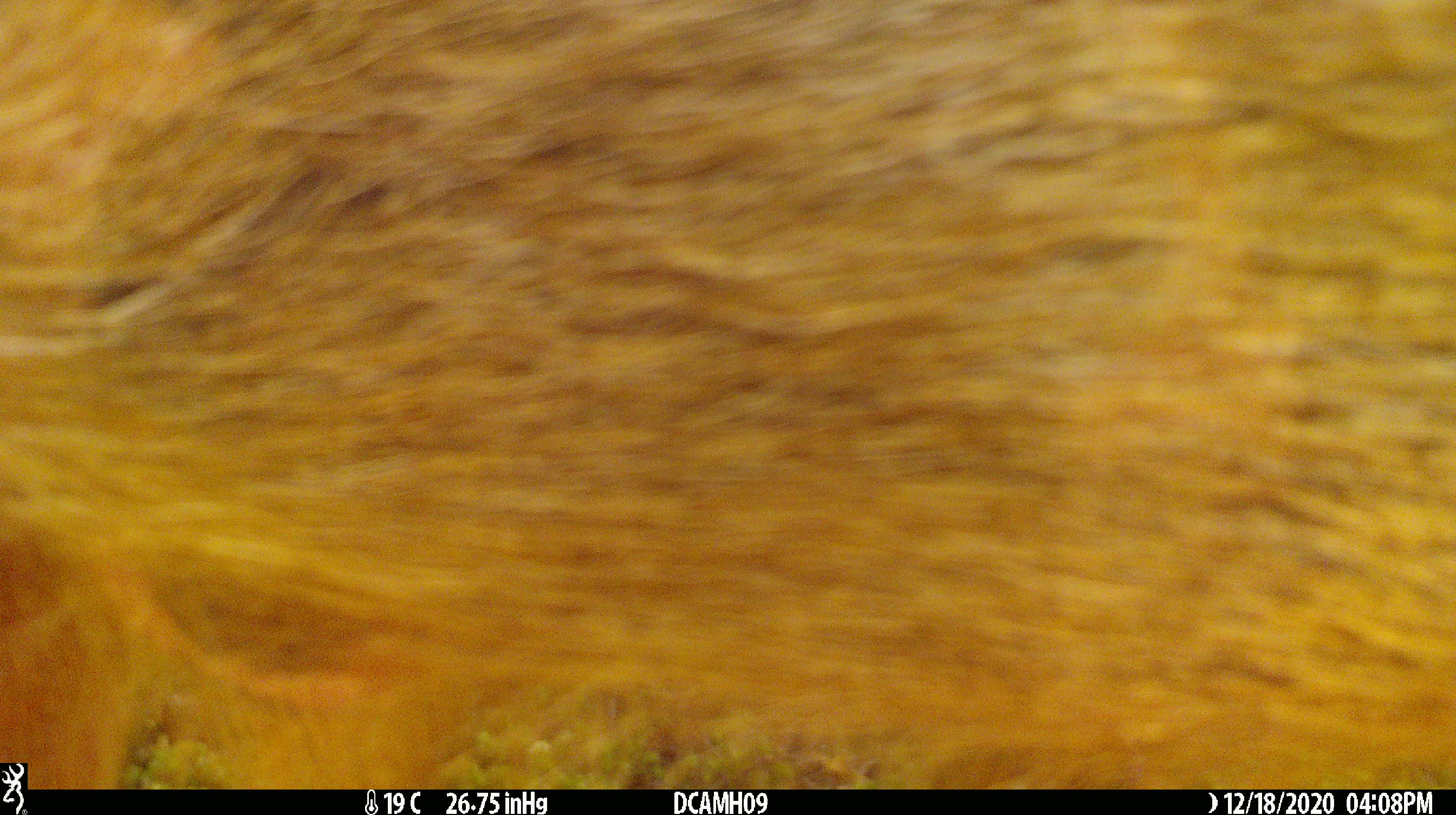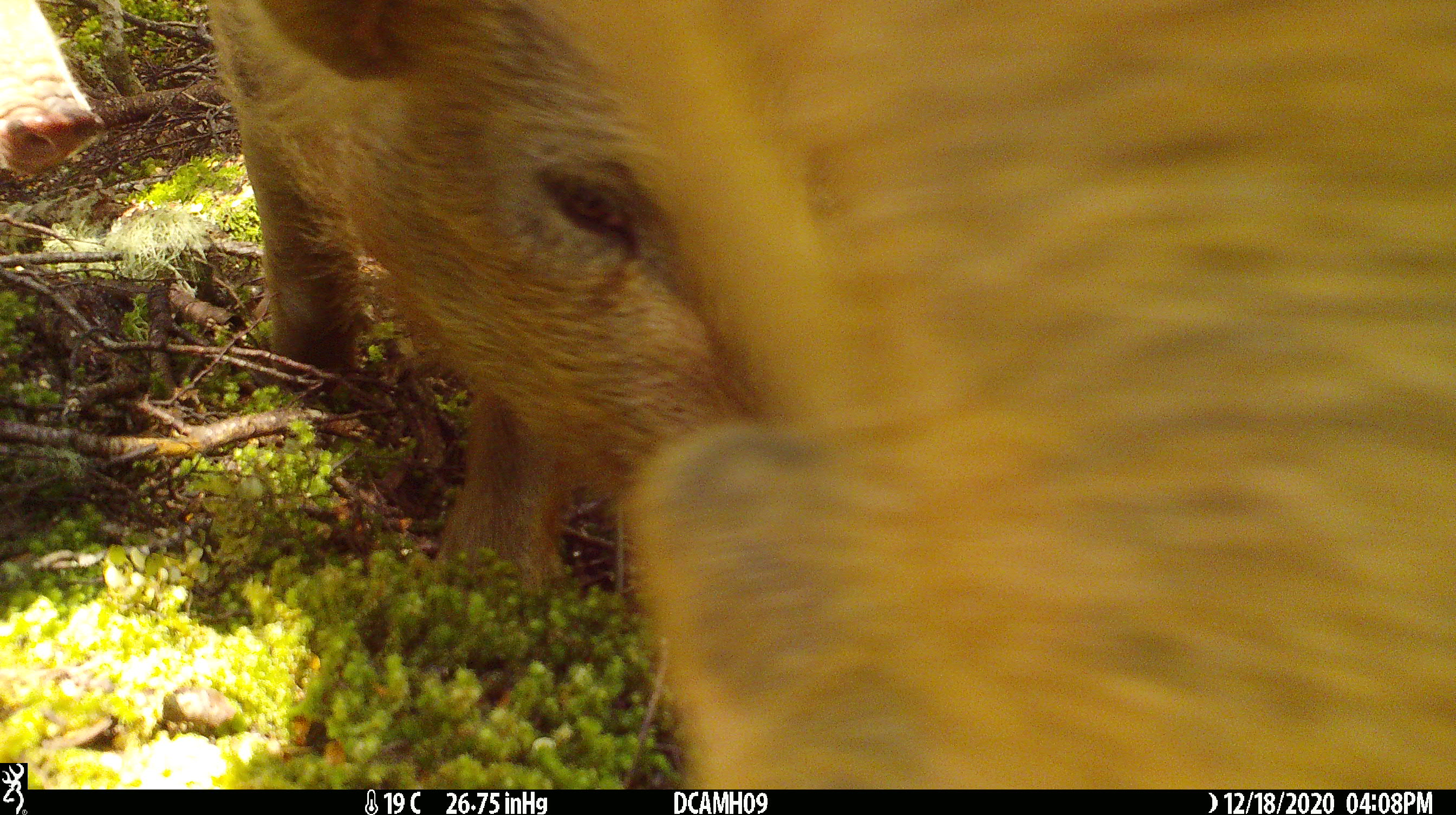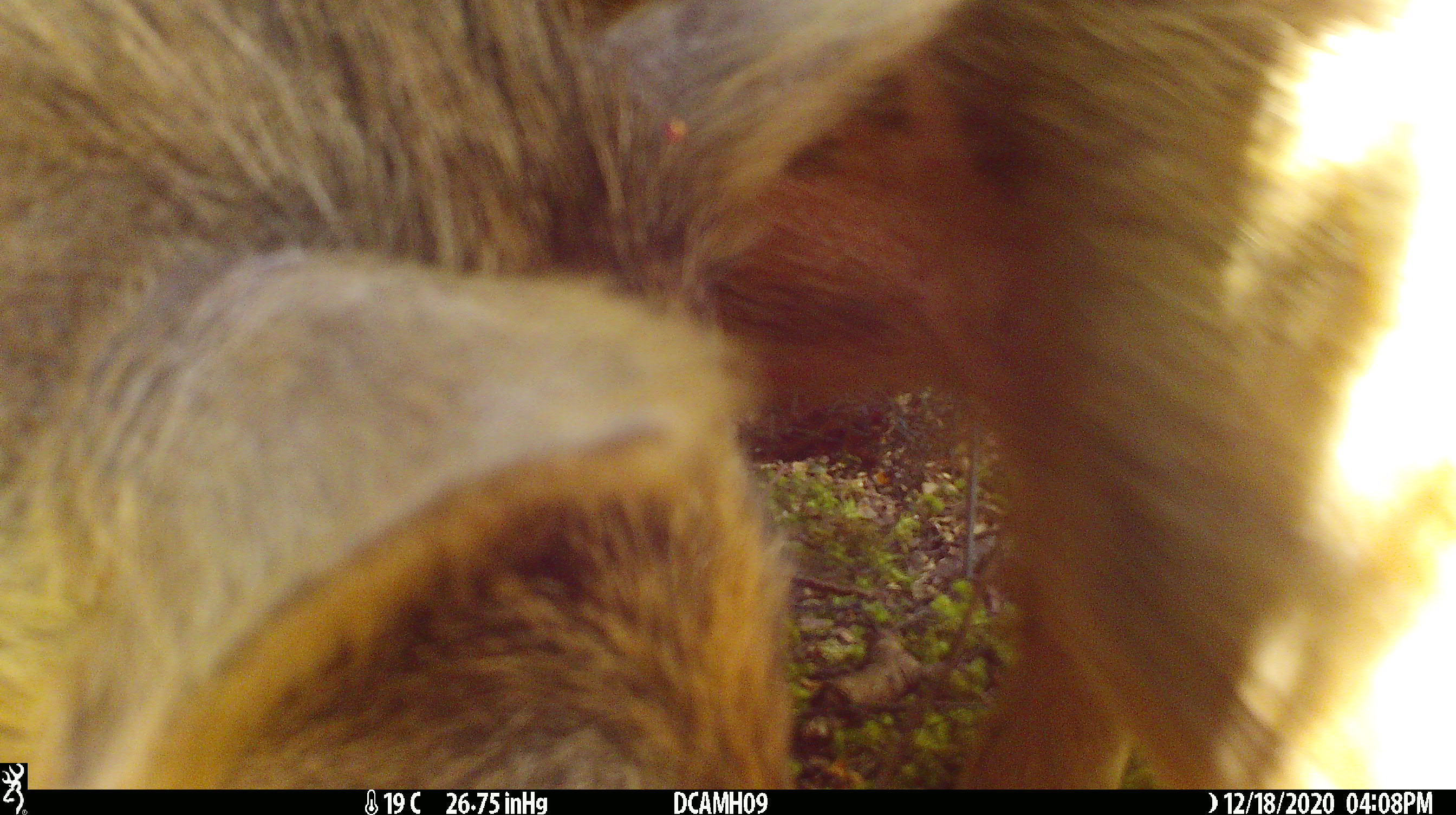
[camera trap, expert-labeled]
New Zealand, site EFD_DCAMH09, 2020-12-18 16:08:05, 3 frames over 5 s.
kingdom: Animalia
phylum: Chordata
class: Mammalia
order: Artiodactyla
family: Suidae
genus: Sus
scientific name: Sus scrofa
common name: pig